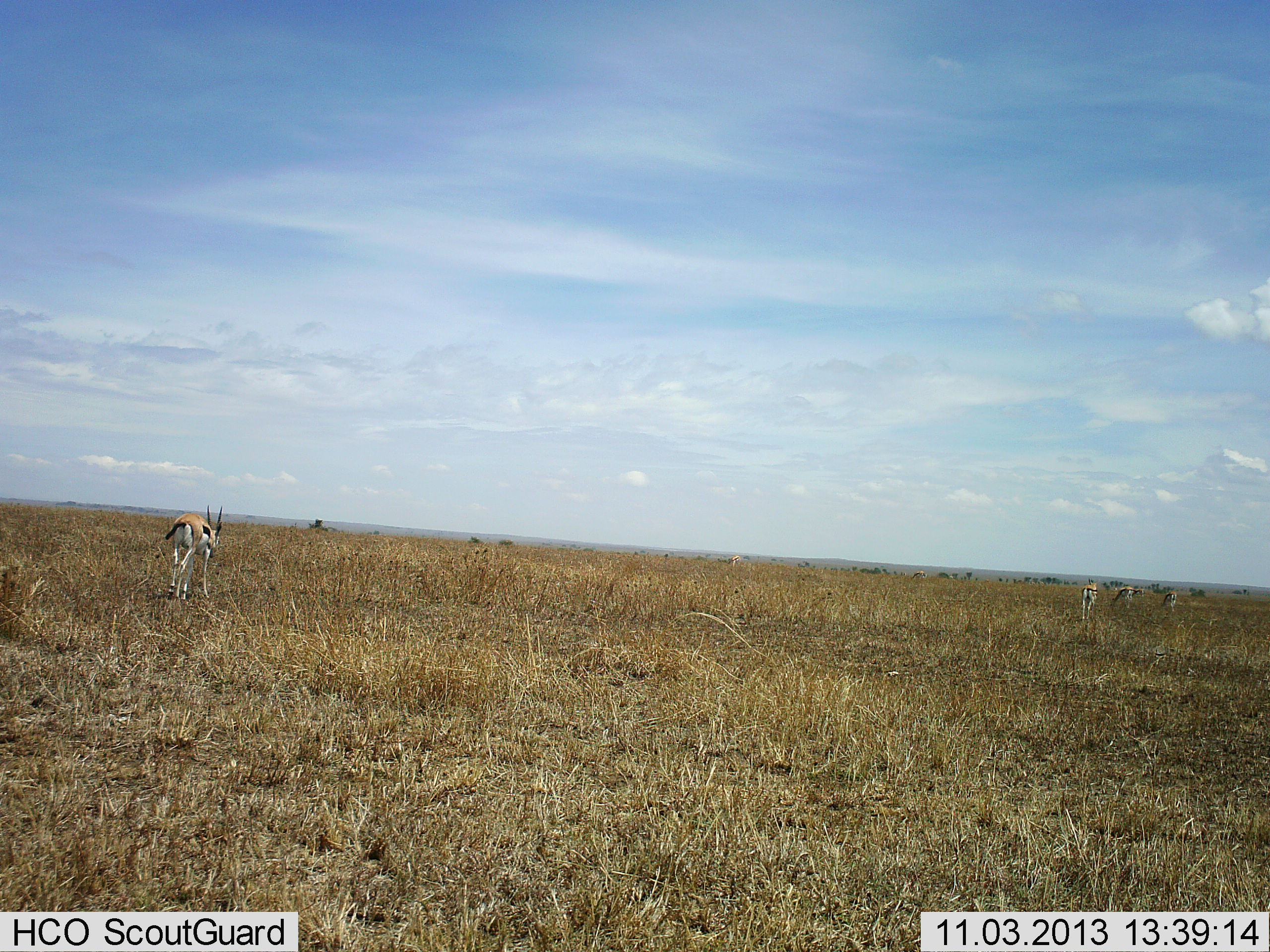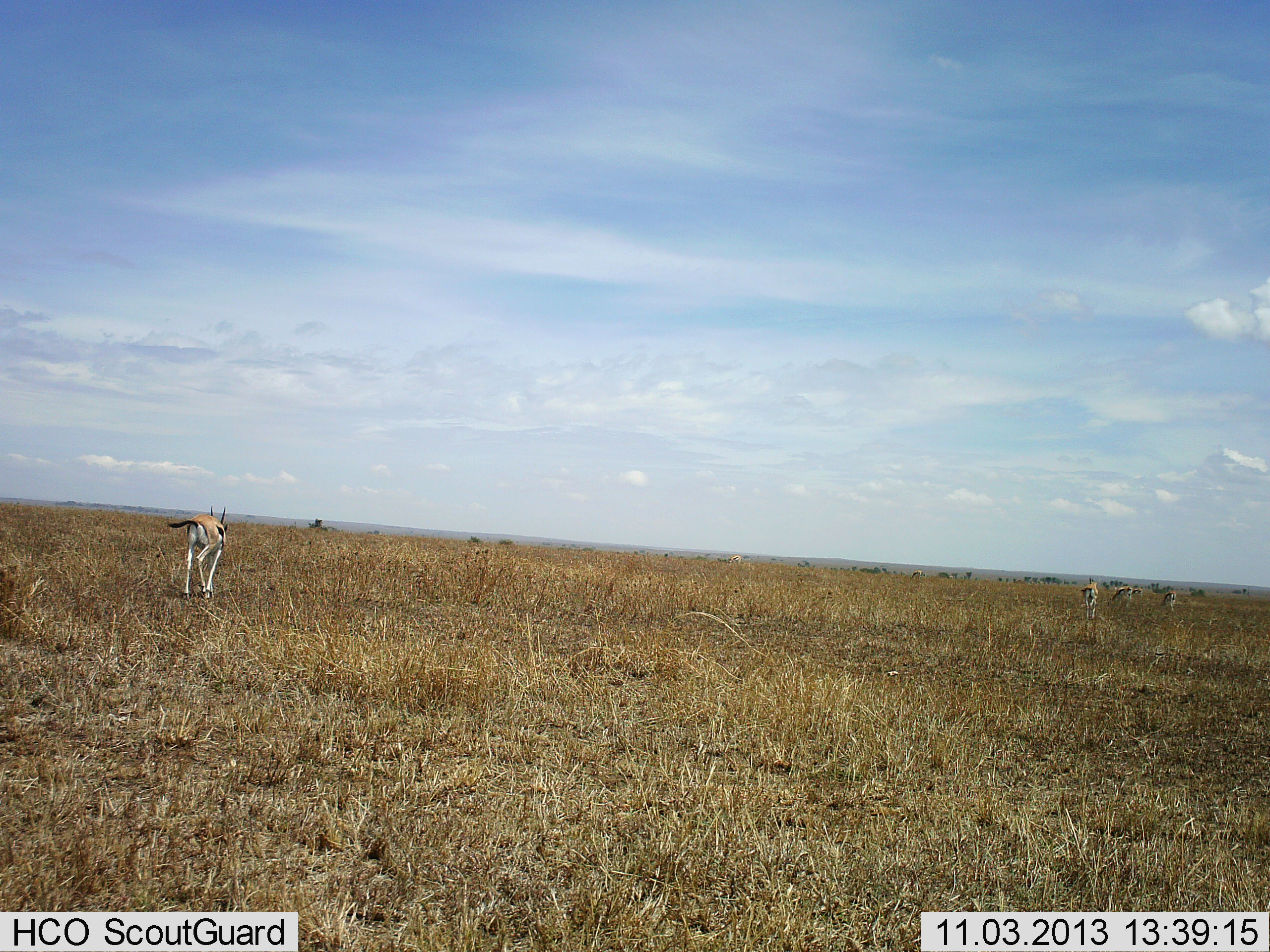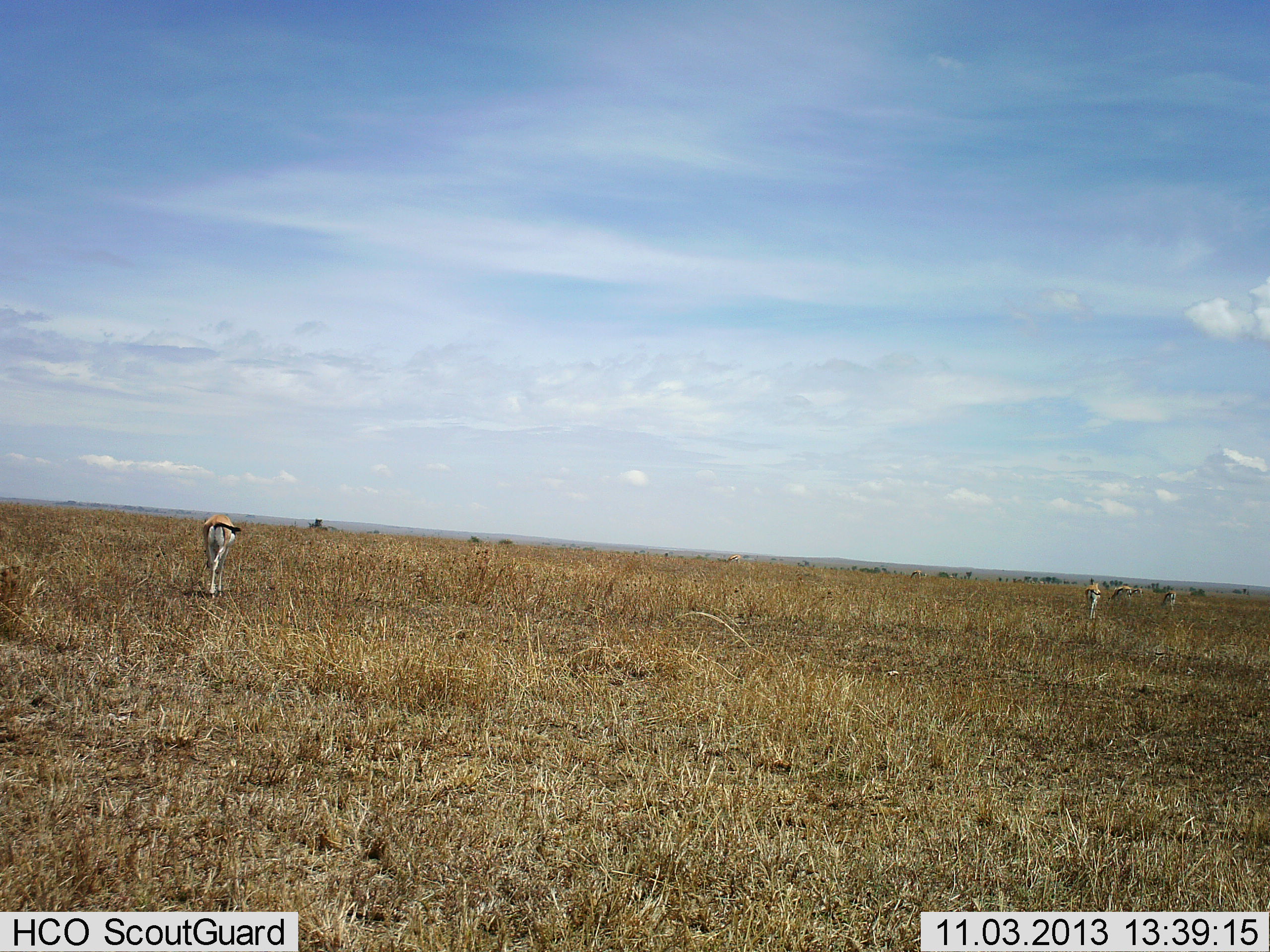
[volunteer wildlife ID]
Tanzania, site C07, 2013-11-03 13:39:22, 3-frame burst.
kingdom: Animalia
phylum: Chordata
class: Mammalia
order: Artiodactyla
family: Bovidae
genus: Eudorcas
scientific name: Eudorcas thomsonii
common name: thomson's gazelle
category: gazellethomsons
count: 4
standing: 30%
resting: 0%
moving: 90%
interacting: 0%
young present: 0%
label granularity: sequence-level